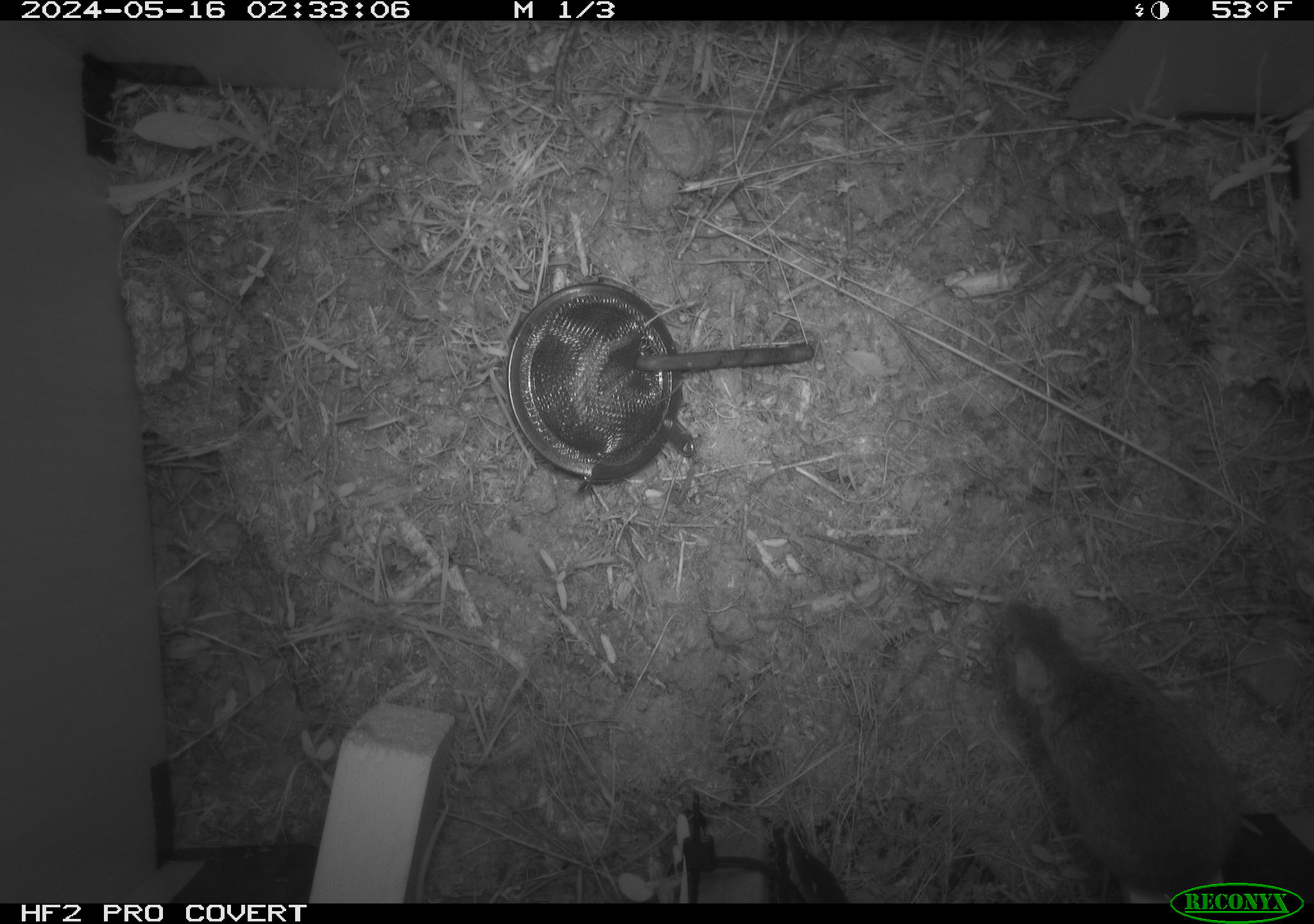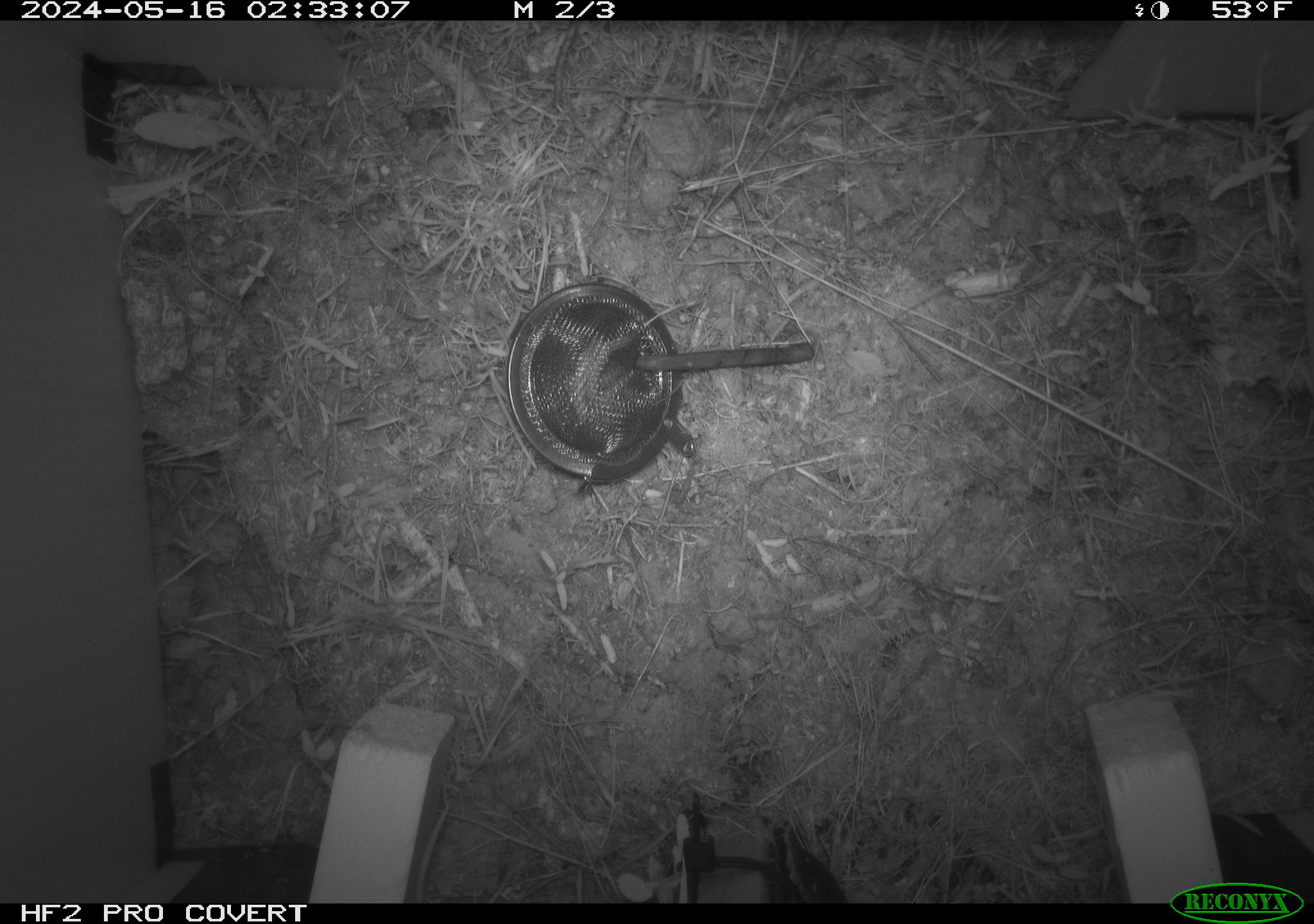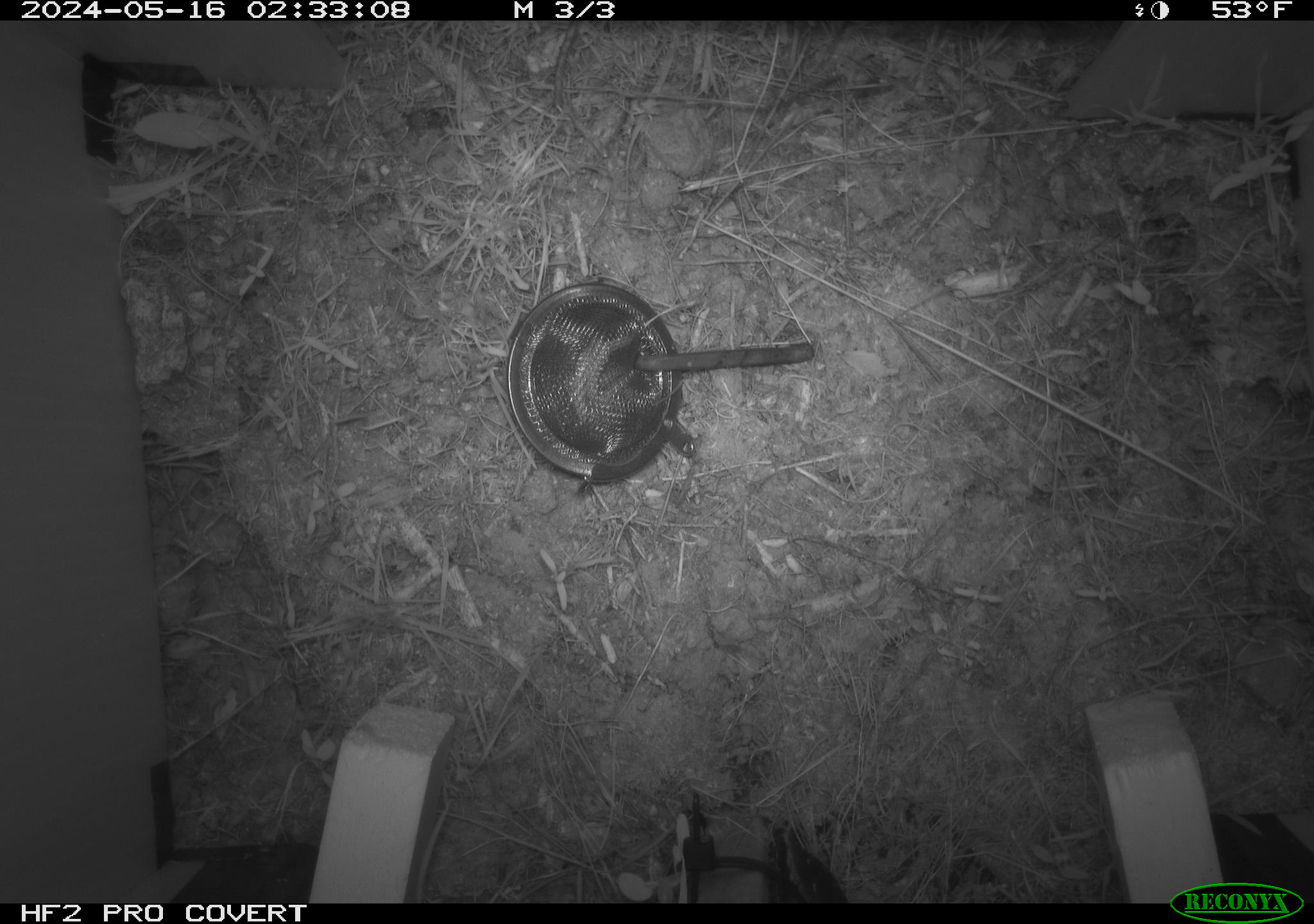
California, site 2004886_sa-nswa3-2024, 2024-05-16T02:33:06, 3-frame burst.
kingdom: Animalia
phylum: Chordata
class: Mammalia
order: Rodentia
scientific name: Rodentia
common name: rodent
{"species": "rodent (Rodentia)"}